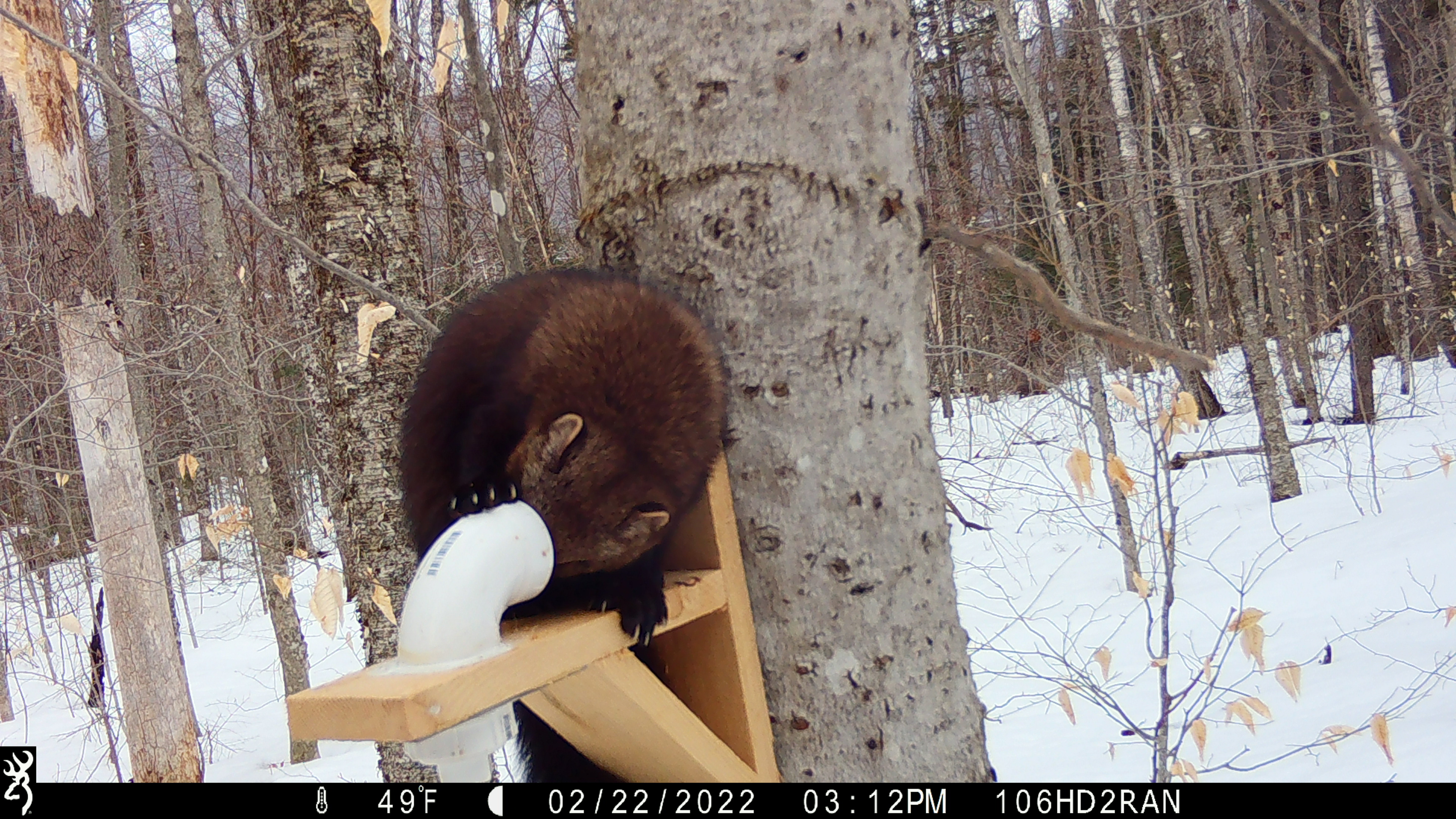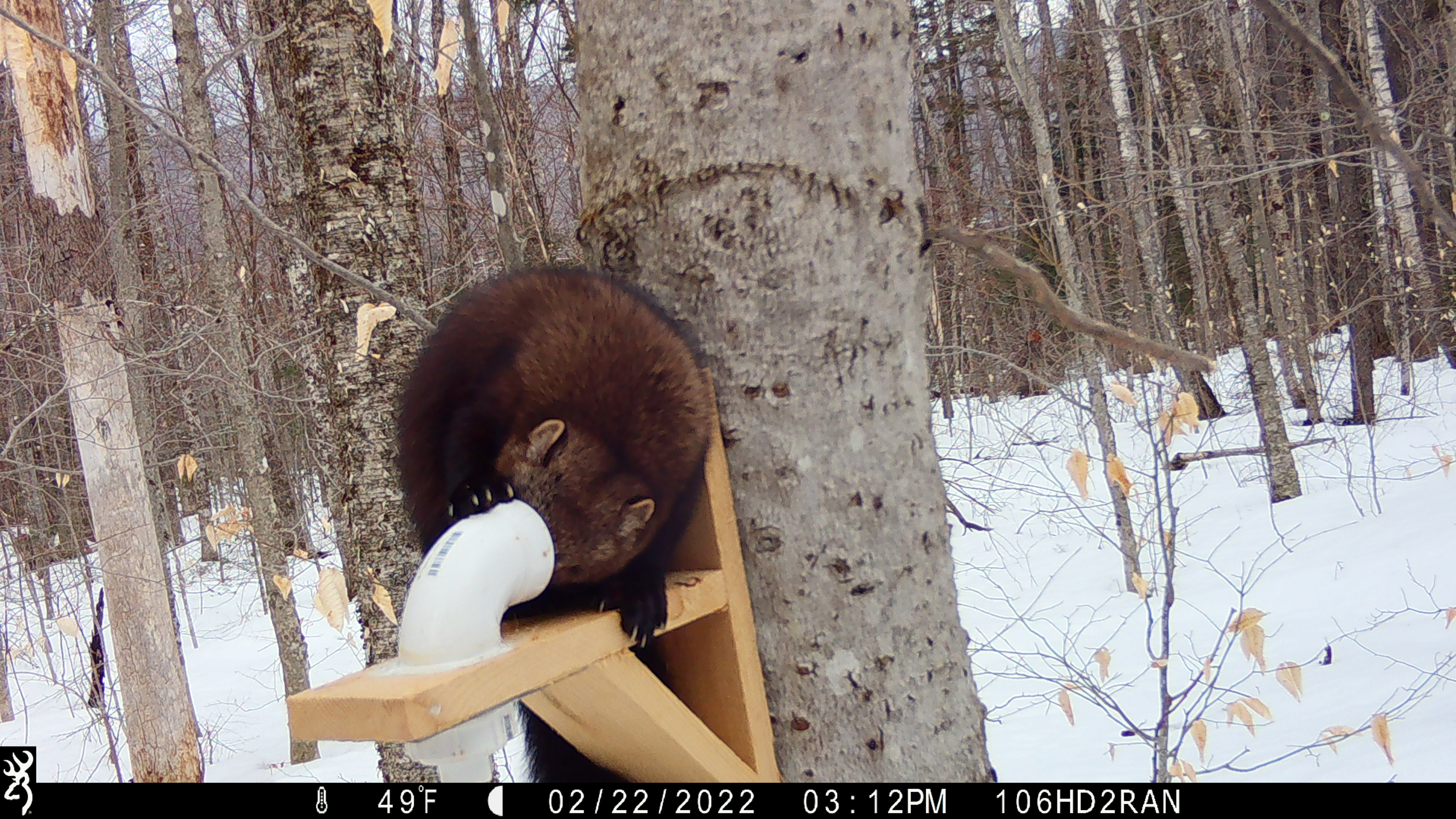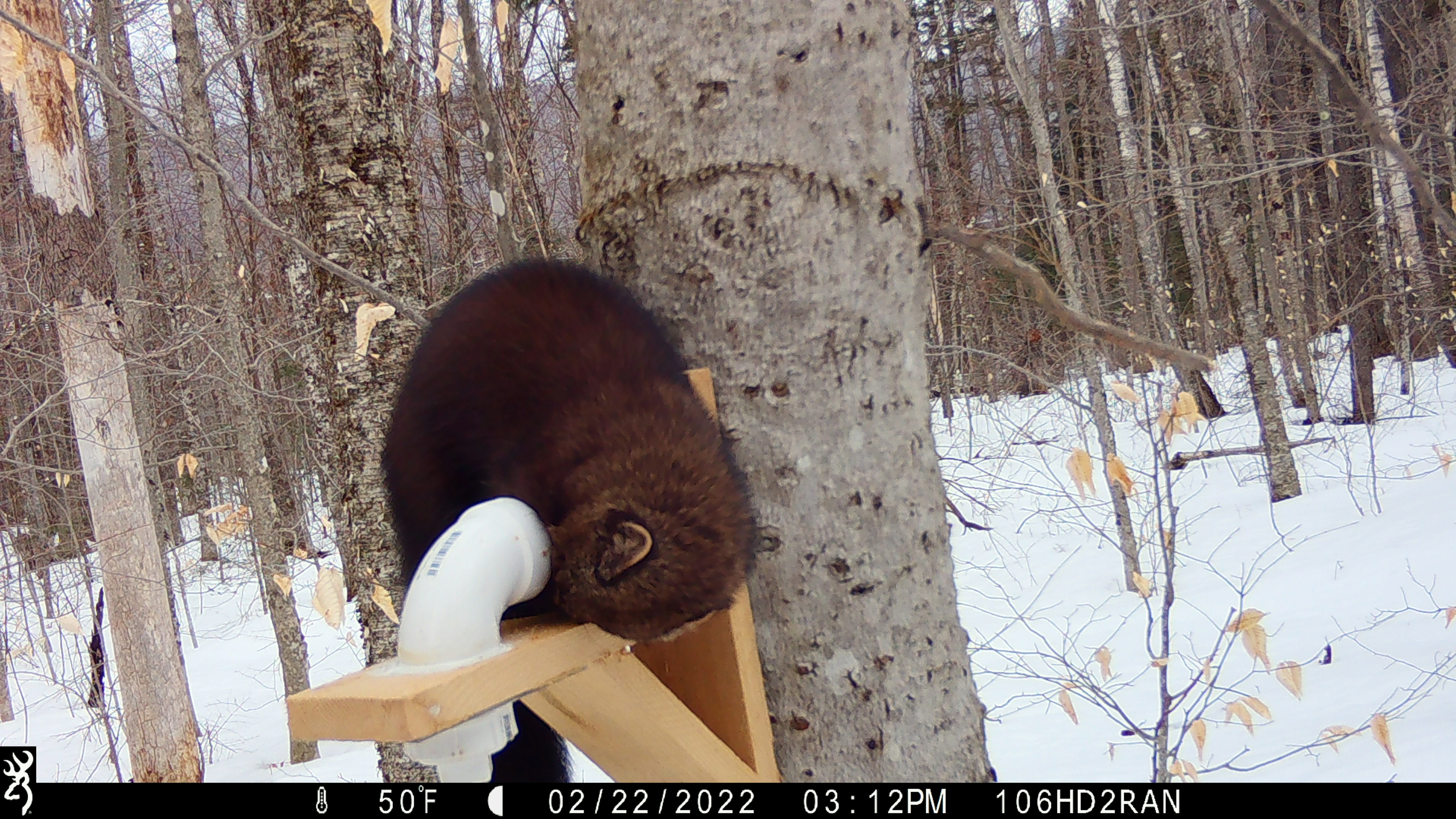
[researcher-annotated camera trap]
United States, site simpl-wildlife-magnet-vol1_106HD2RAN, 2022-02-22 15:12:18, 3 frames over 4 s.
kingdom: Animalia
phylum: Chordata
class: Mammalia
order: Carnivora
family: Mustelidae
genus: Pekania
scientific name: Pekania pennanti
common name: fisher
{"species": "fisher (Pekania pennanti)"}